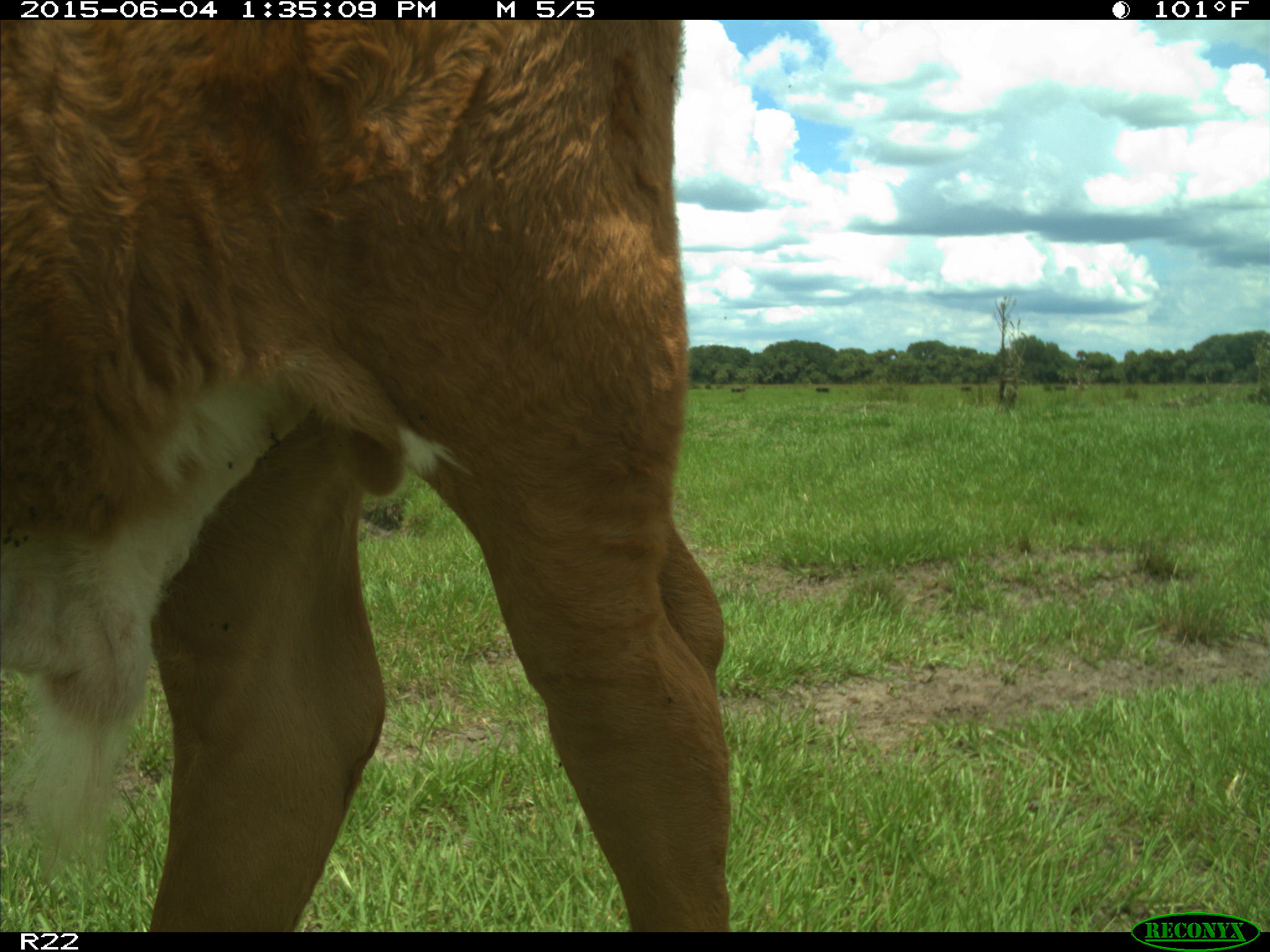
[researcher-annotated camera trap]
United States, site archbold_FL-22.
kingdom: Animalia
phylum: Chordata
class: Mammalia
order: Artiodactyla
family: Bovidae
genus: Bos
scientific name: Bos taurus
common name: domestic cow